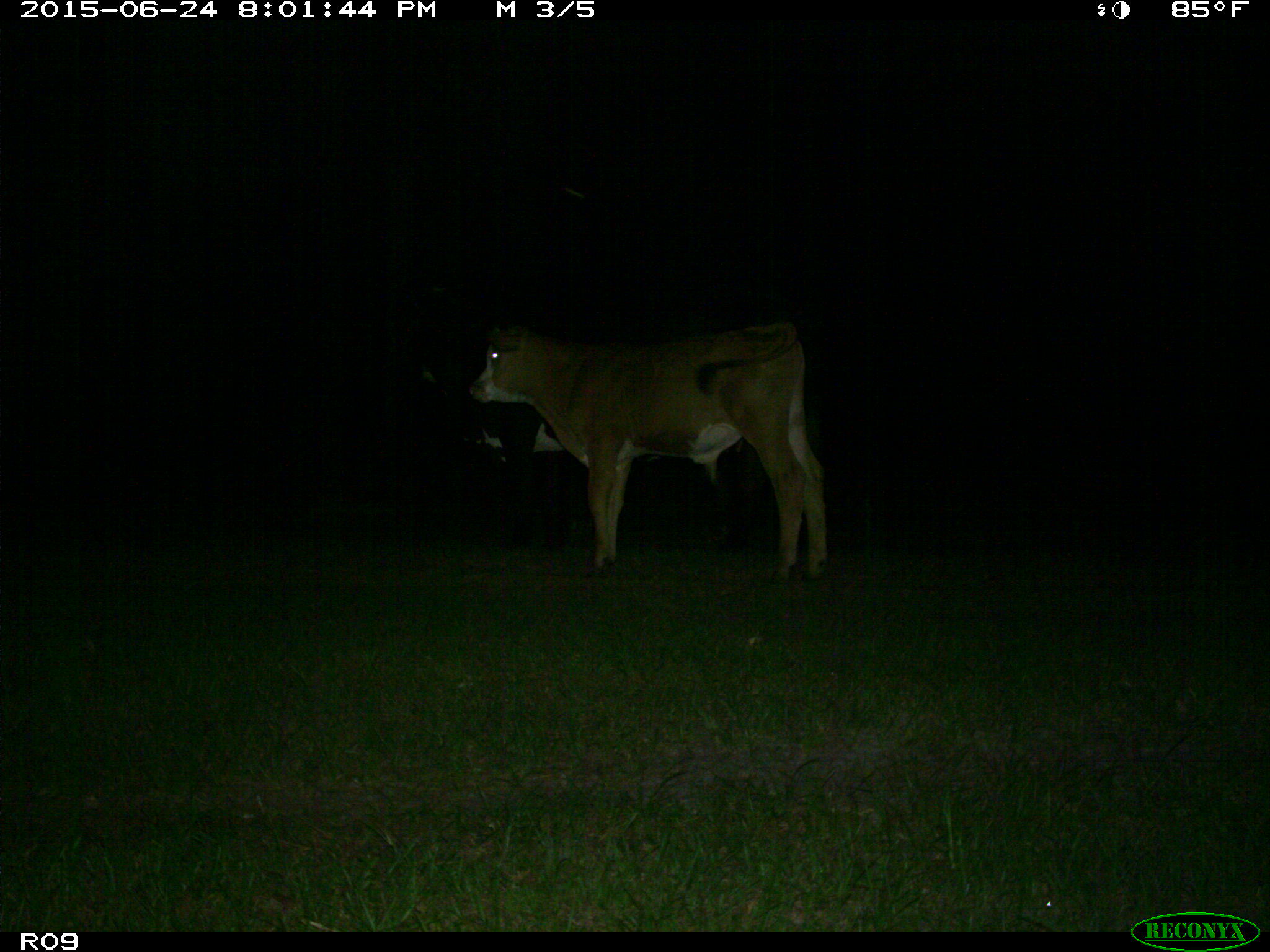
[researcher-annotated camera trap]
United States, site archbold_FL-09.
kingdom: Animalia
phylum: Chordata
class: Mammalia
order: Artiodactyla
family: Bovidae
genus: Bos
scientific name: Bos taurus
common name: domestic cow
Bos taurus (domestic cow).